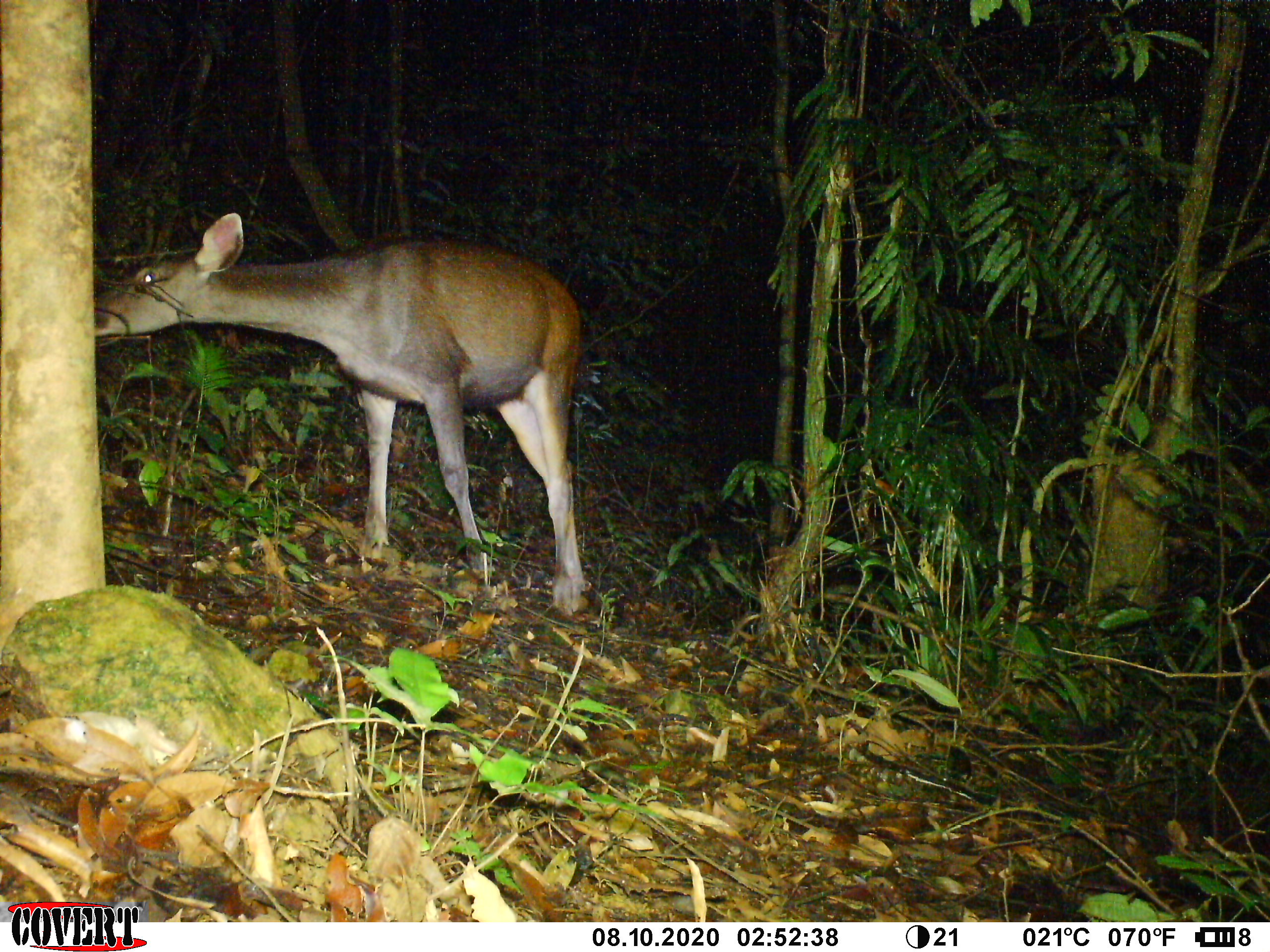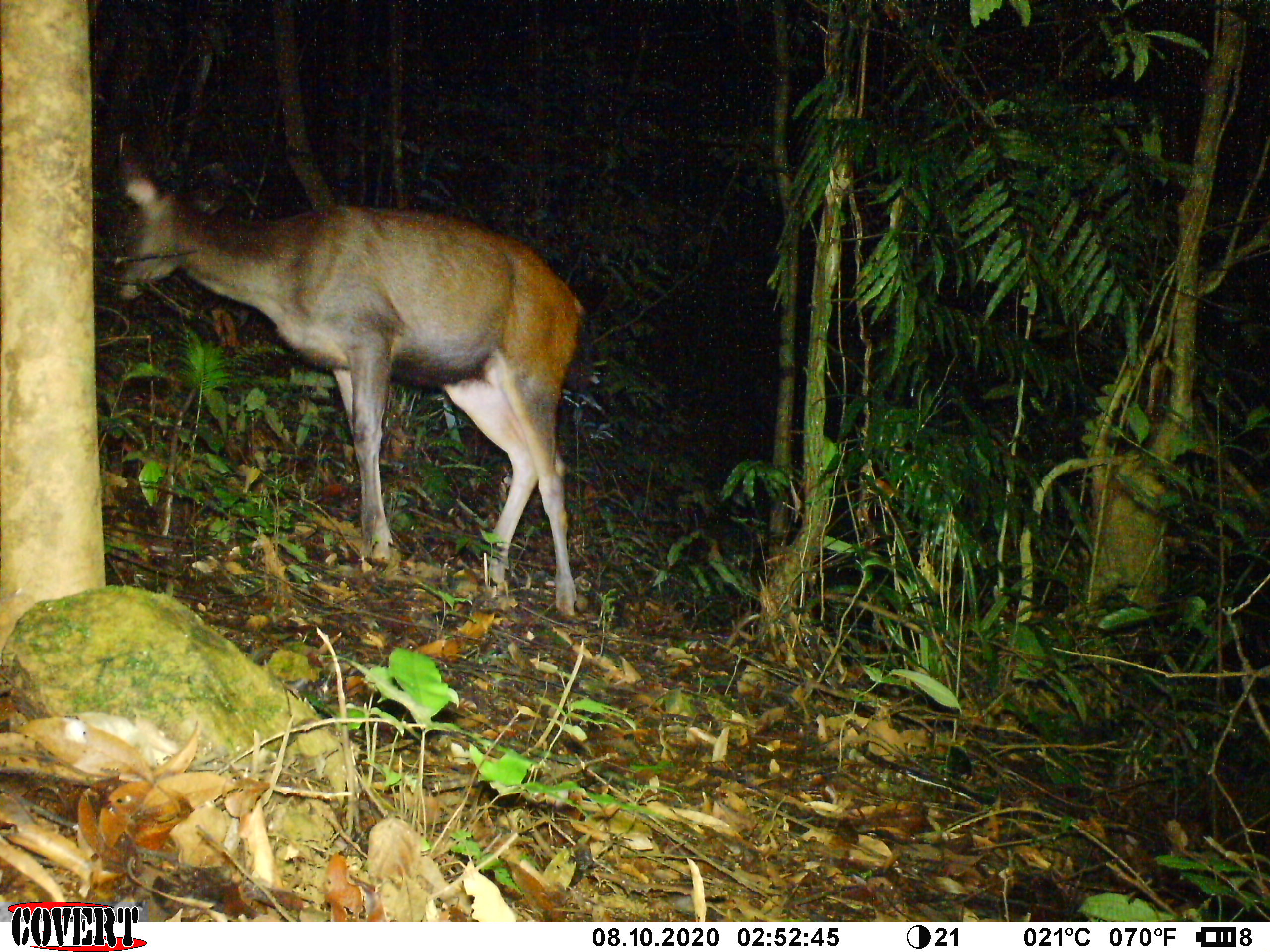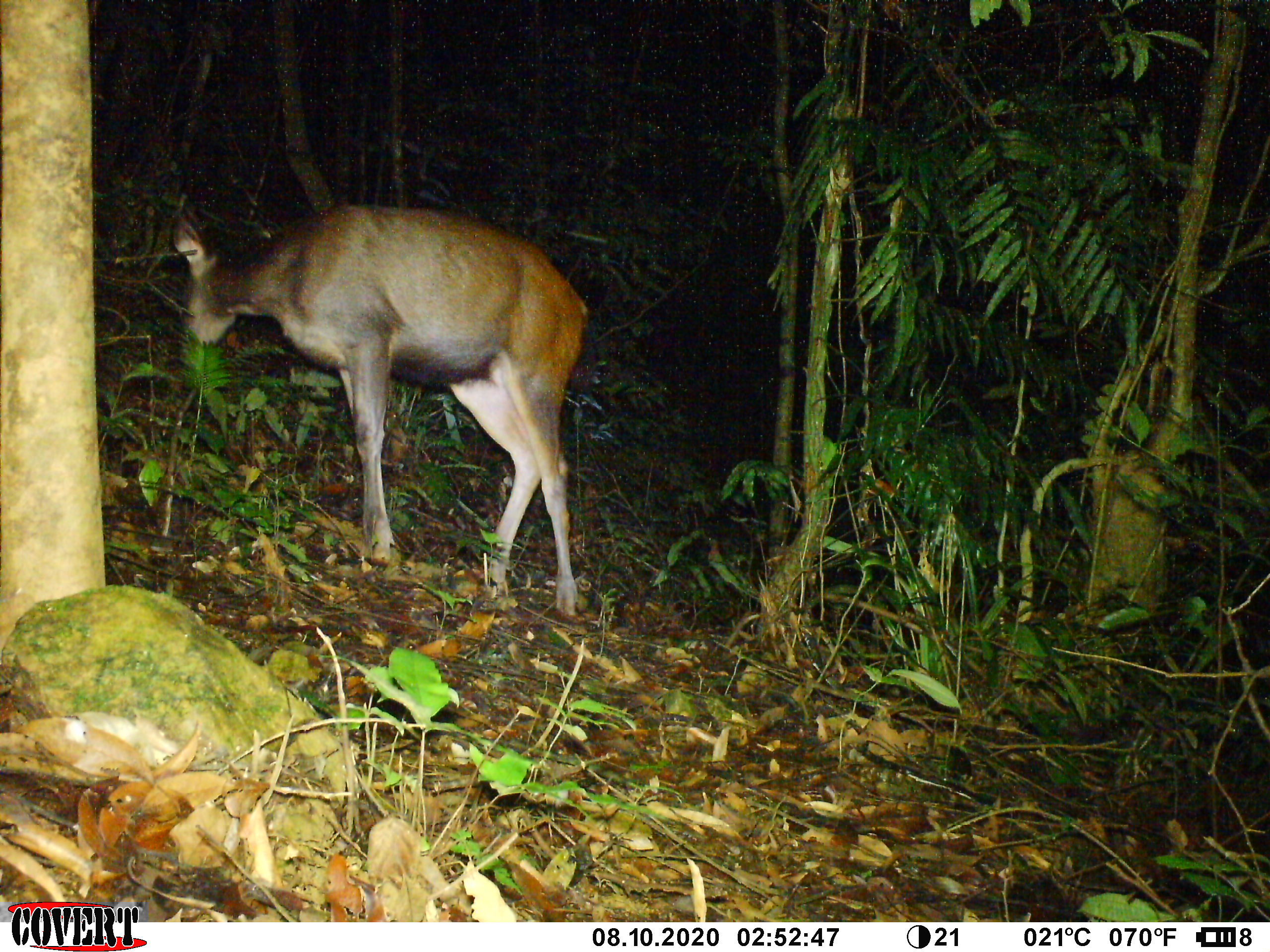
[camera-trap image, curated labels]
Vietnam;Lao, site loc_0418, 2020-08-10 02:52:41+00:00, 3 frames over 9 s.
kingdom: Animalia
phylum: Chordata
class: Mammalia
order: Artiodactyla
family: Cervidae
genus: Rusa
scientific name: Rusa unicolor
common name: sambar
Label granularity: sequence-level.